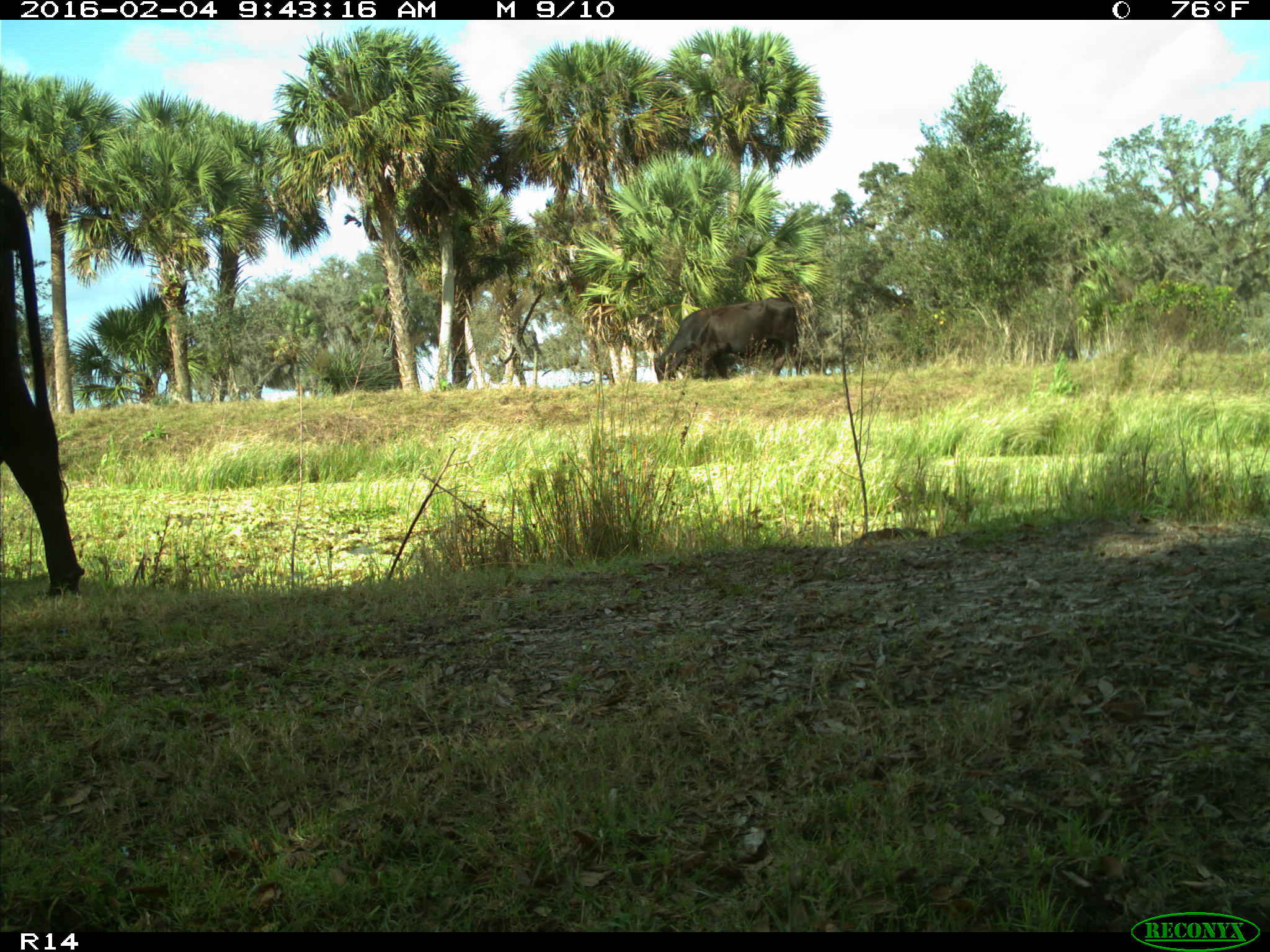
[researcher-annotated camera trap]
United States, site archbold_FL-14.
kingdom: Animalia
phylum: Chordata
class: Mammalia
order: Artiodactyla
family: Bovidae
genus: Bos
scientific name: Bos taurus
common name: domestic cow